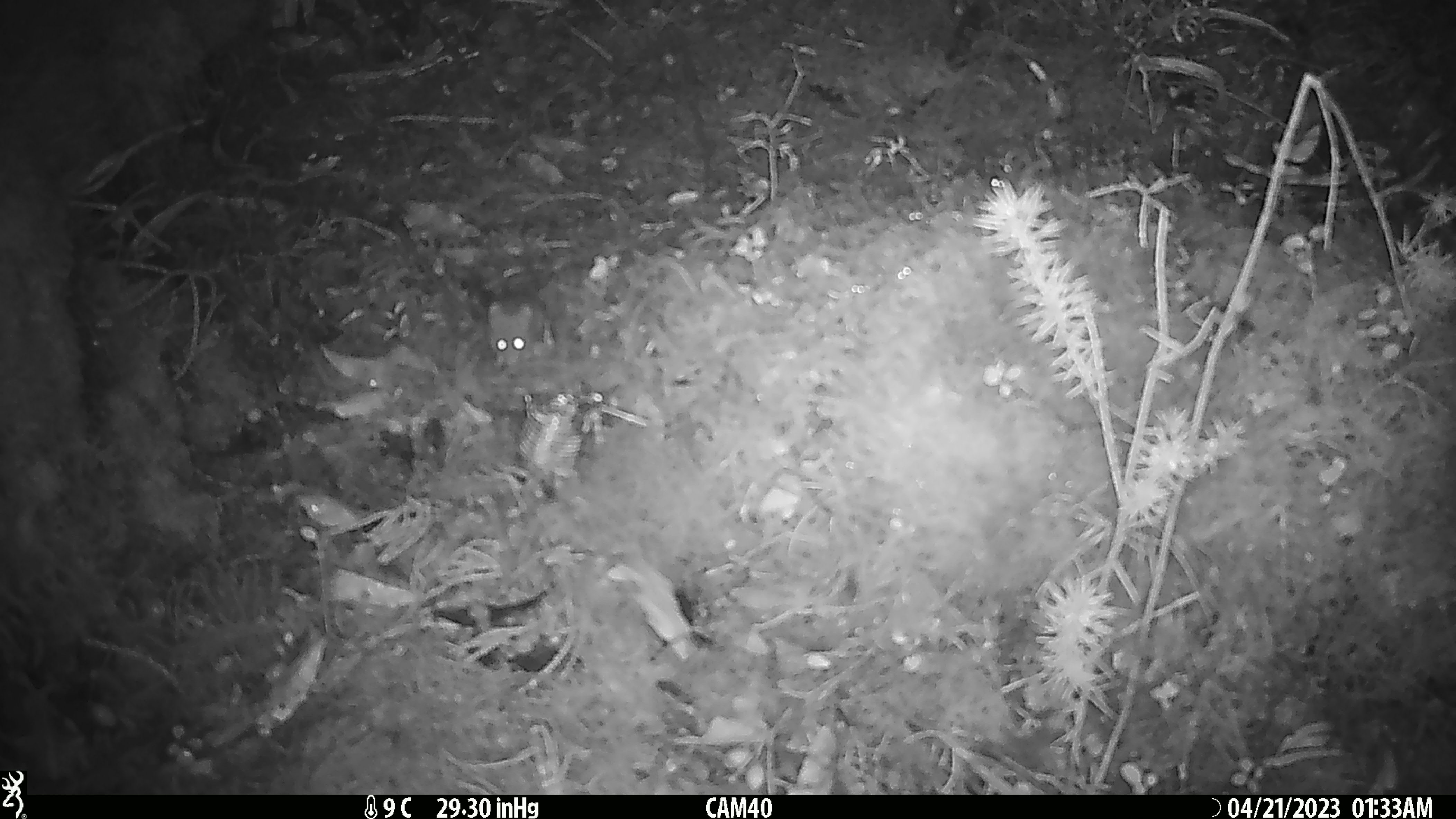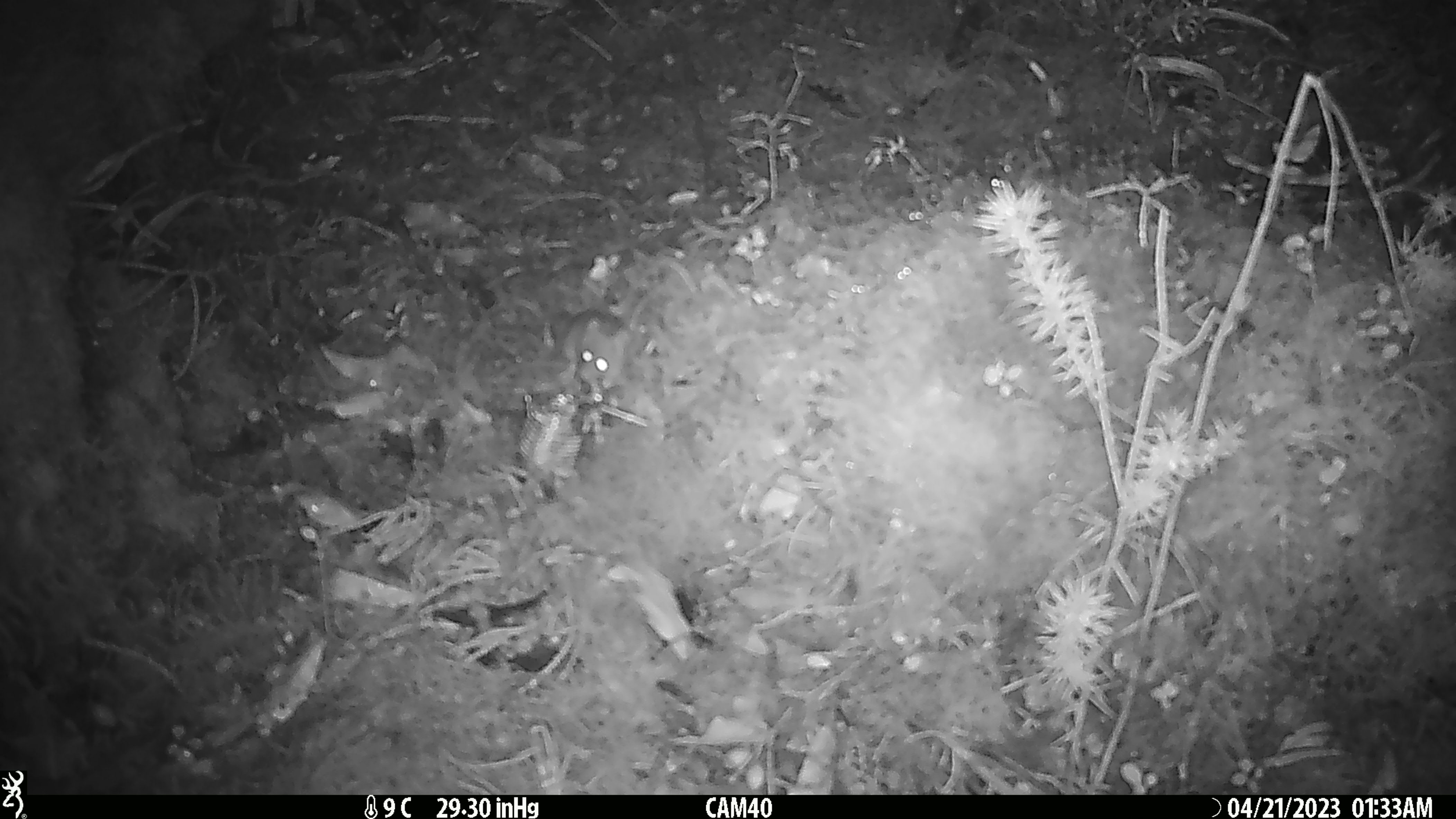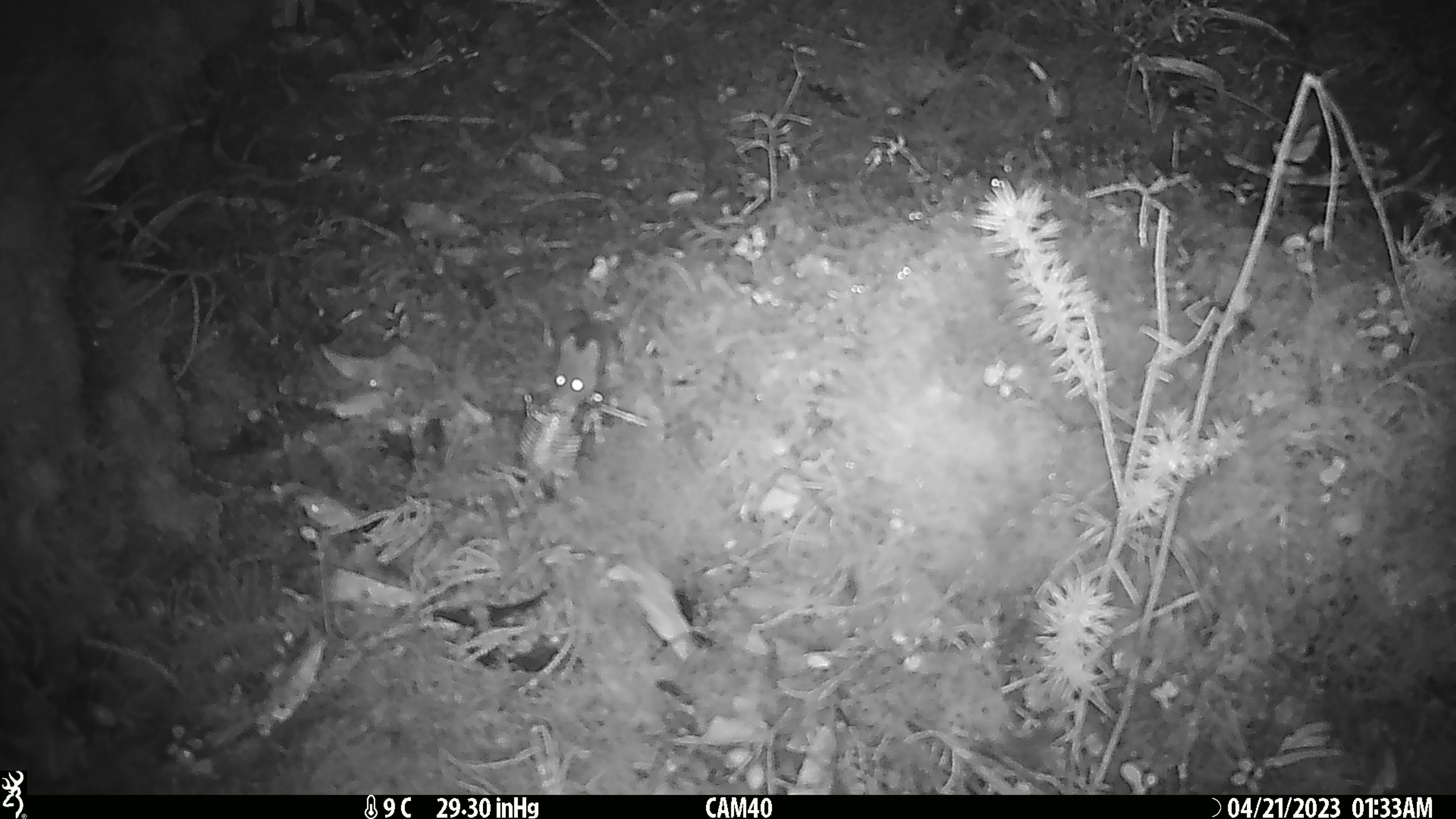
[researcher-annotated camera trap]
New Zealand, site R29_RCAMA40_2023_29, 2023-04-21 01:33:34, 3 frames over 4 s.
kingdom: Animalia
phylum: Chordata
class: Mammalia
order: Rodentia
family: Muridae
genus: Mus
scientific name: Mus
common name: mouse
Mouse (Mus).